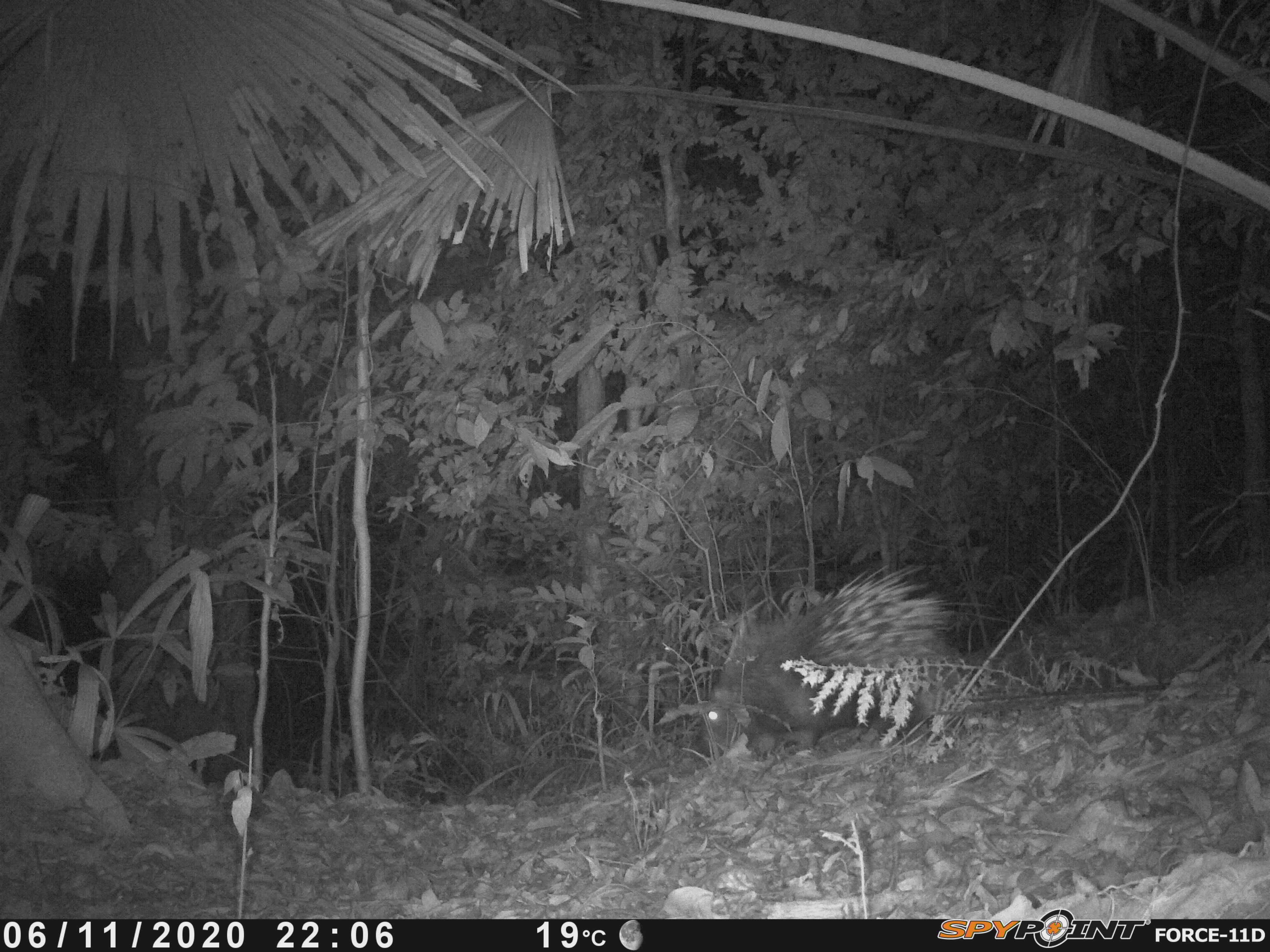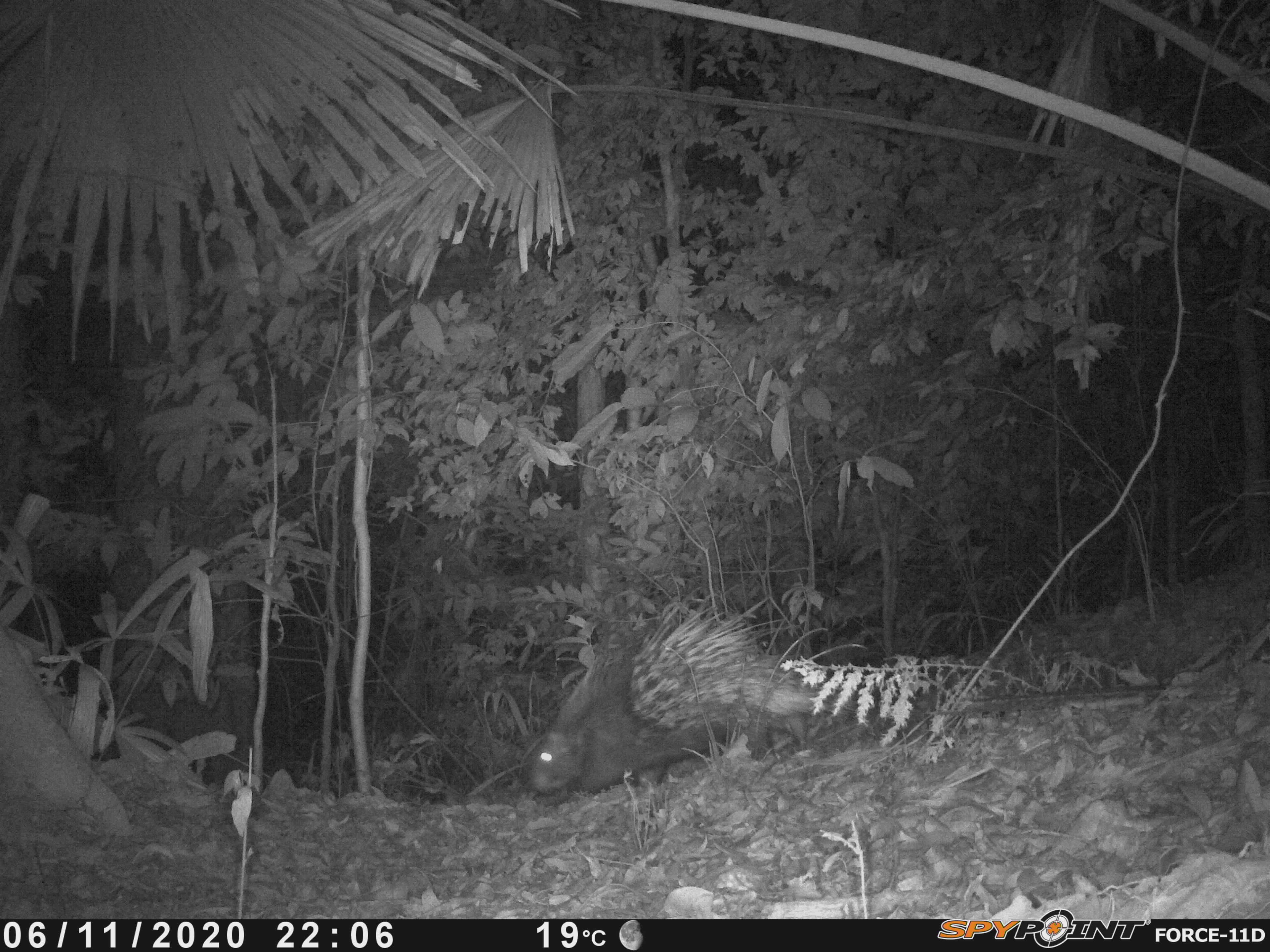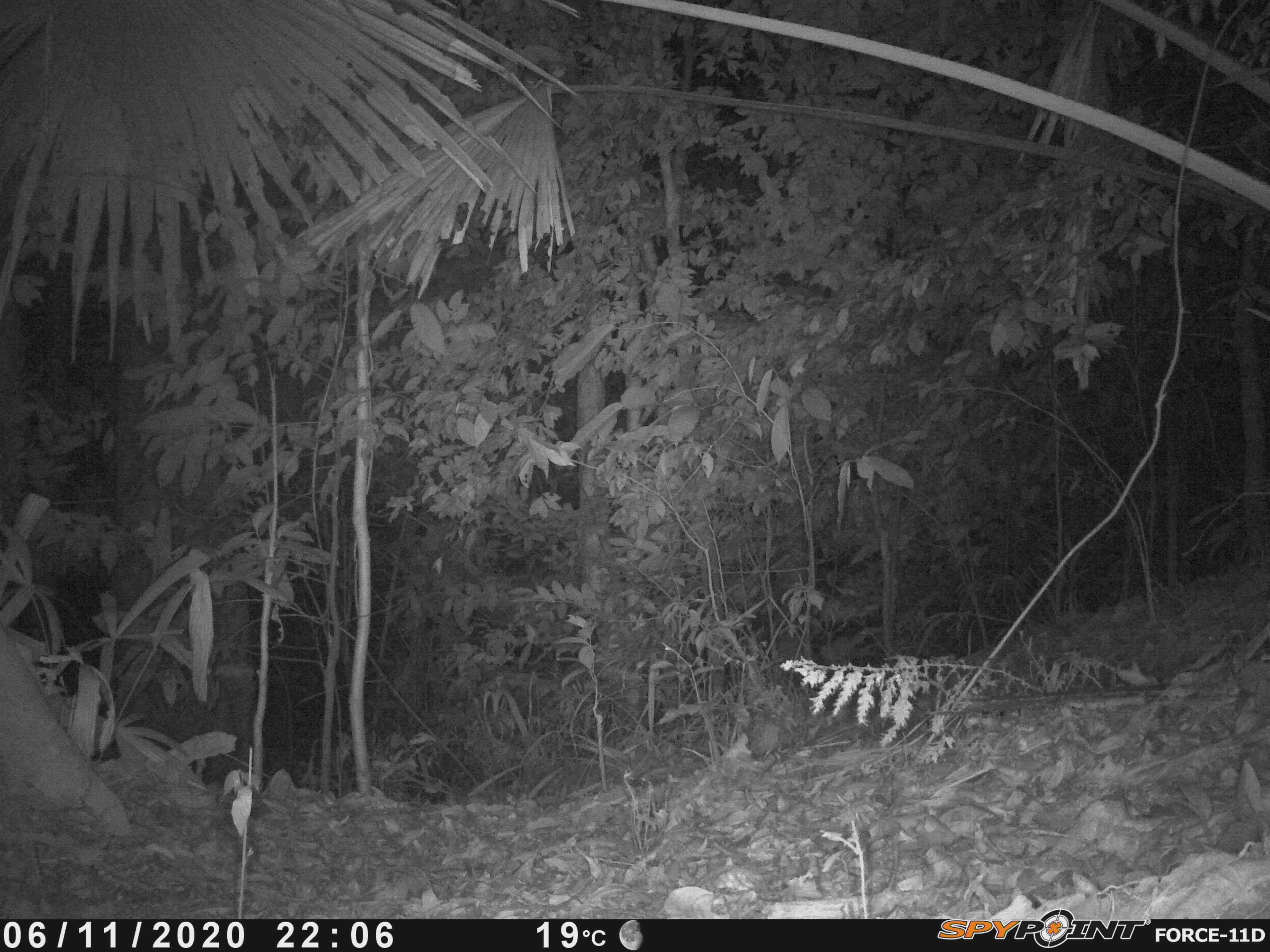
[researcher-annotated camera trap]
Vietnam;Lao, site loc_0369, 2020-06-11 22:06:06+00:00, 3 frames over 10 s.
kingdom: Animalia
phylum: Chordata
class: Mammalia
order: Rodentia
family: Hystricidae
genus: Hystrix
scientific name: Hystrix brachyura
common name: malayan porcupine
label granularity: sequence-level